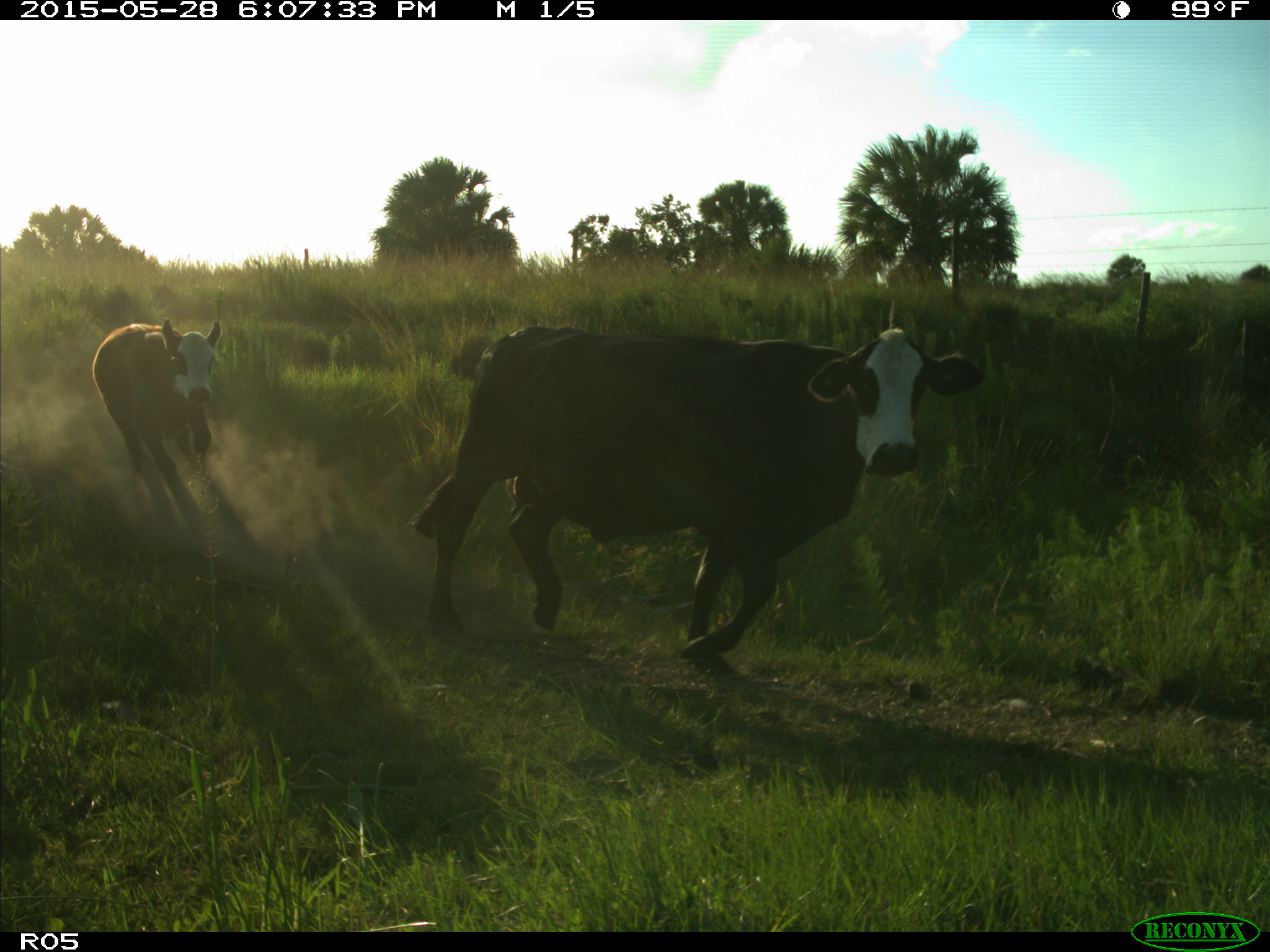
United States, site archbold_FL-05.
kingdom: Animalia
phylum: Chordata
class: Mammalia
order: Artiodactyla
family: Bovidae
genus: Bos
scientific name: Bos taurus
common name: domestic cow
Bos taurus (domestic cow).